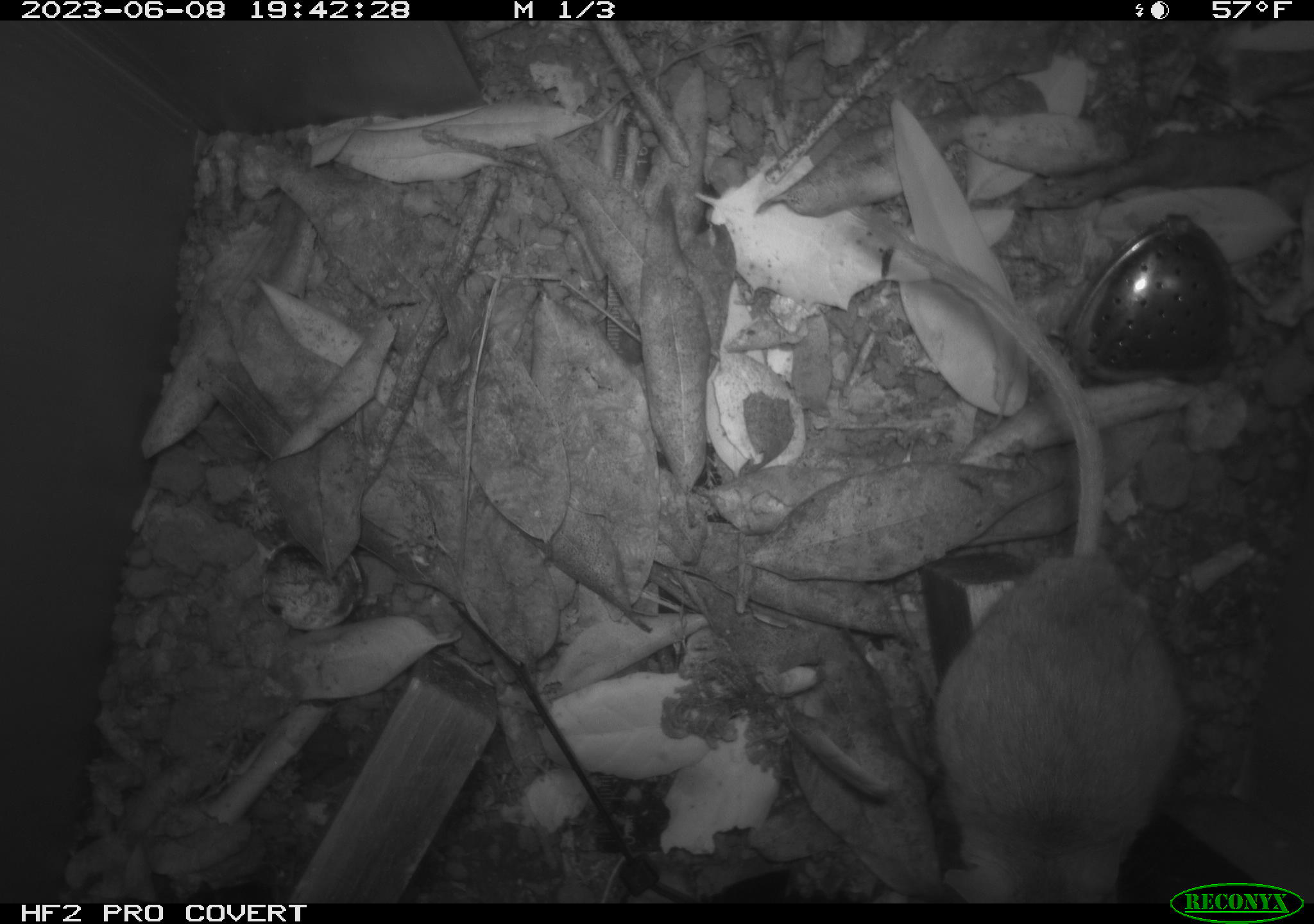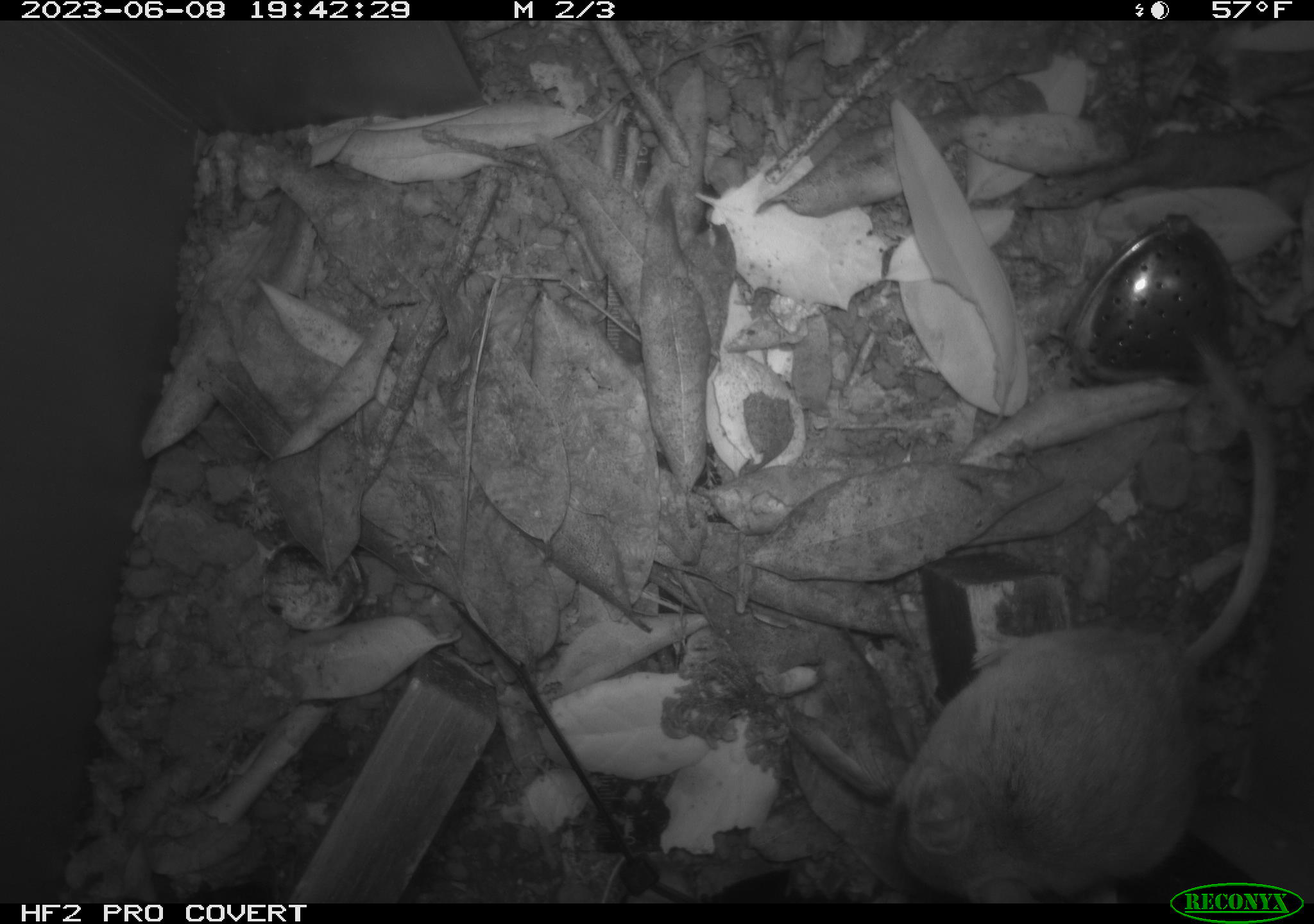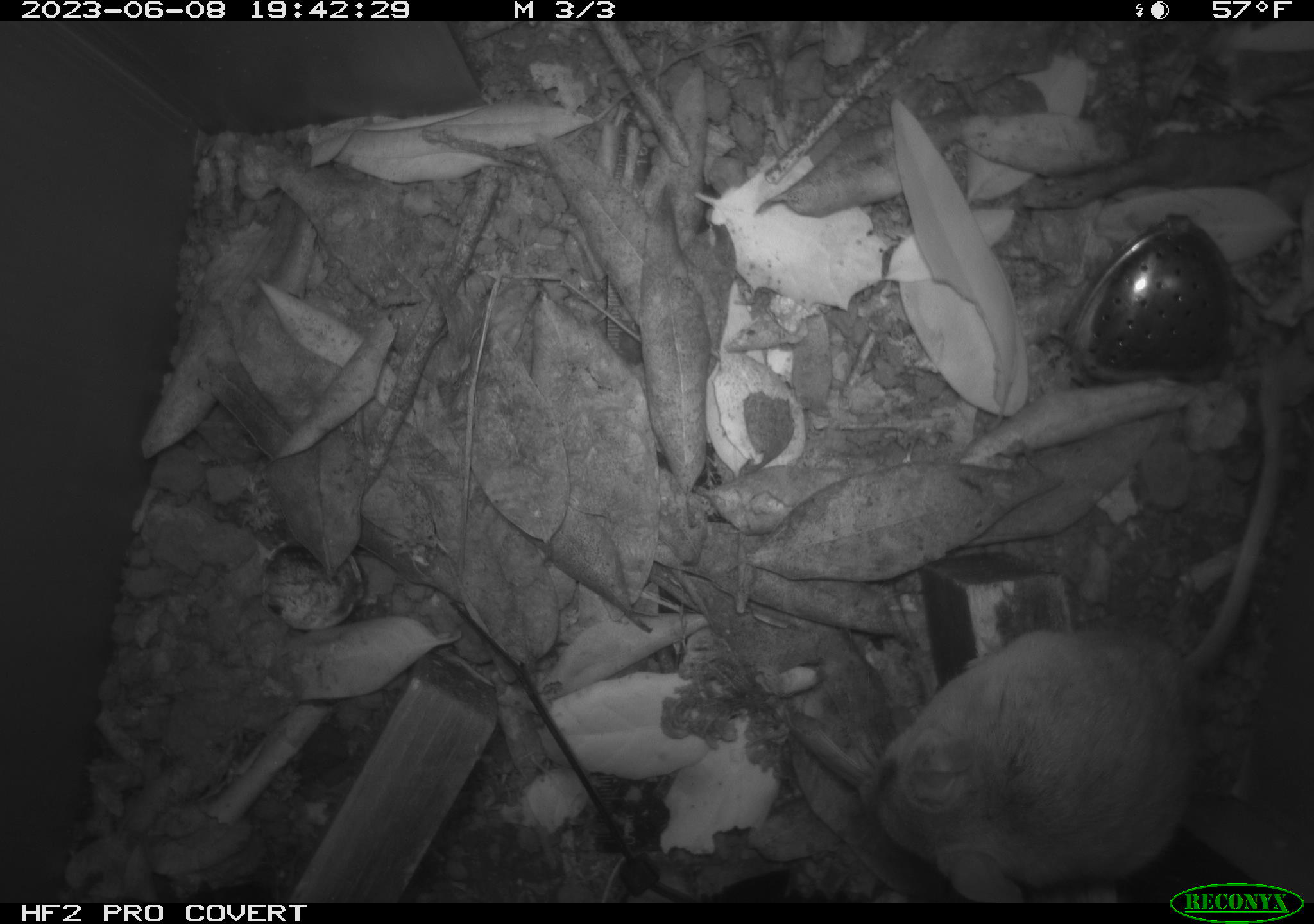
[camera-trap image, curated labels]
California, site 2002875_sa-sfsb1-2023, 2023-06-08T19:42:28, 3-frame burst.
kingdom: Animalia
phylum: Chordata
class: Mammalia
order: Rodentia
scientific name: Rodentia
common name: mouse species